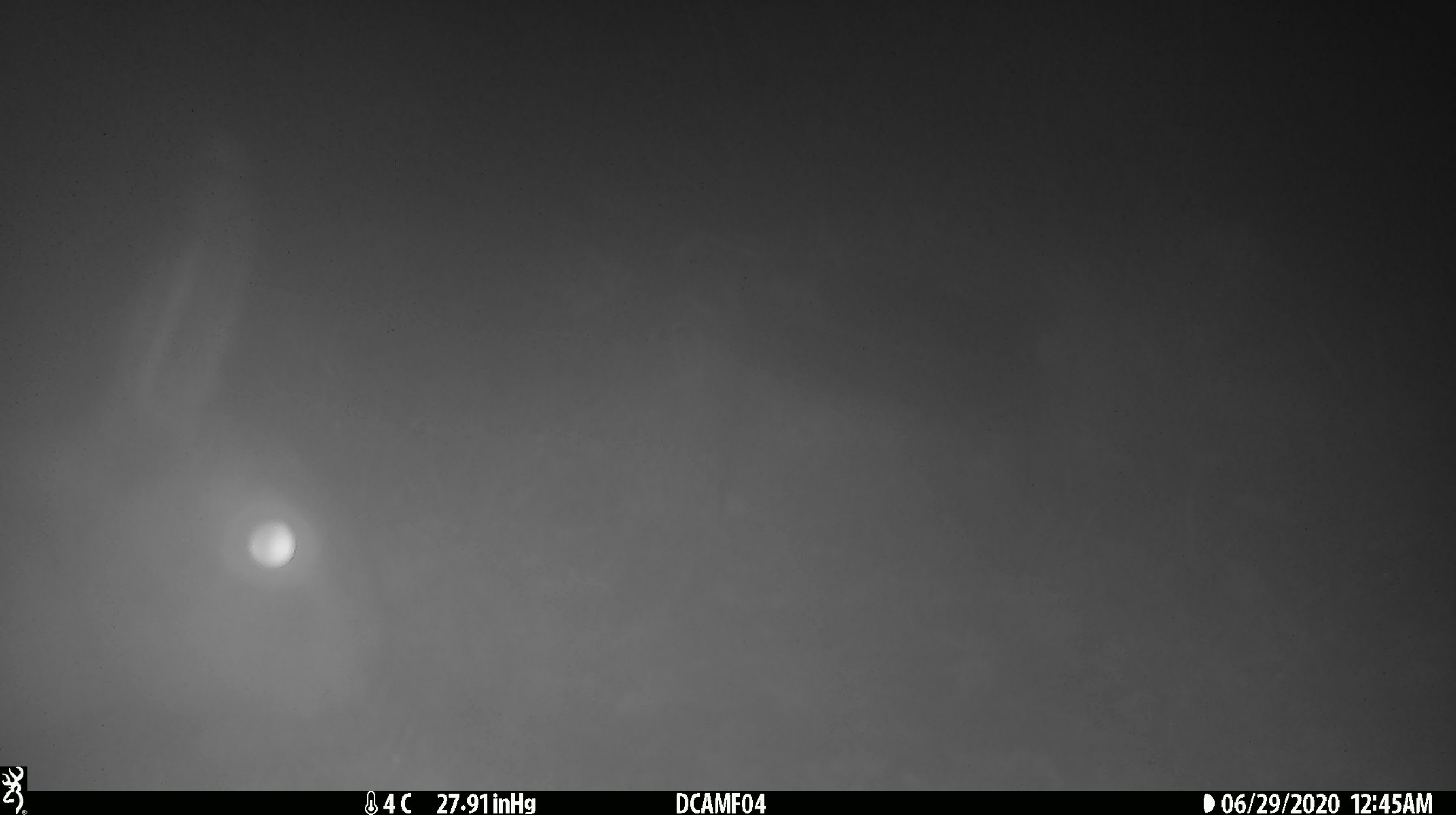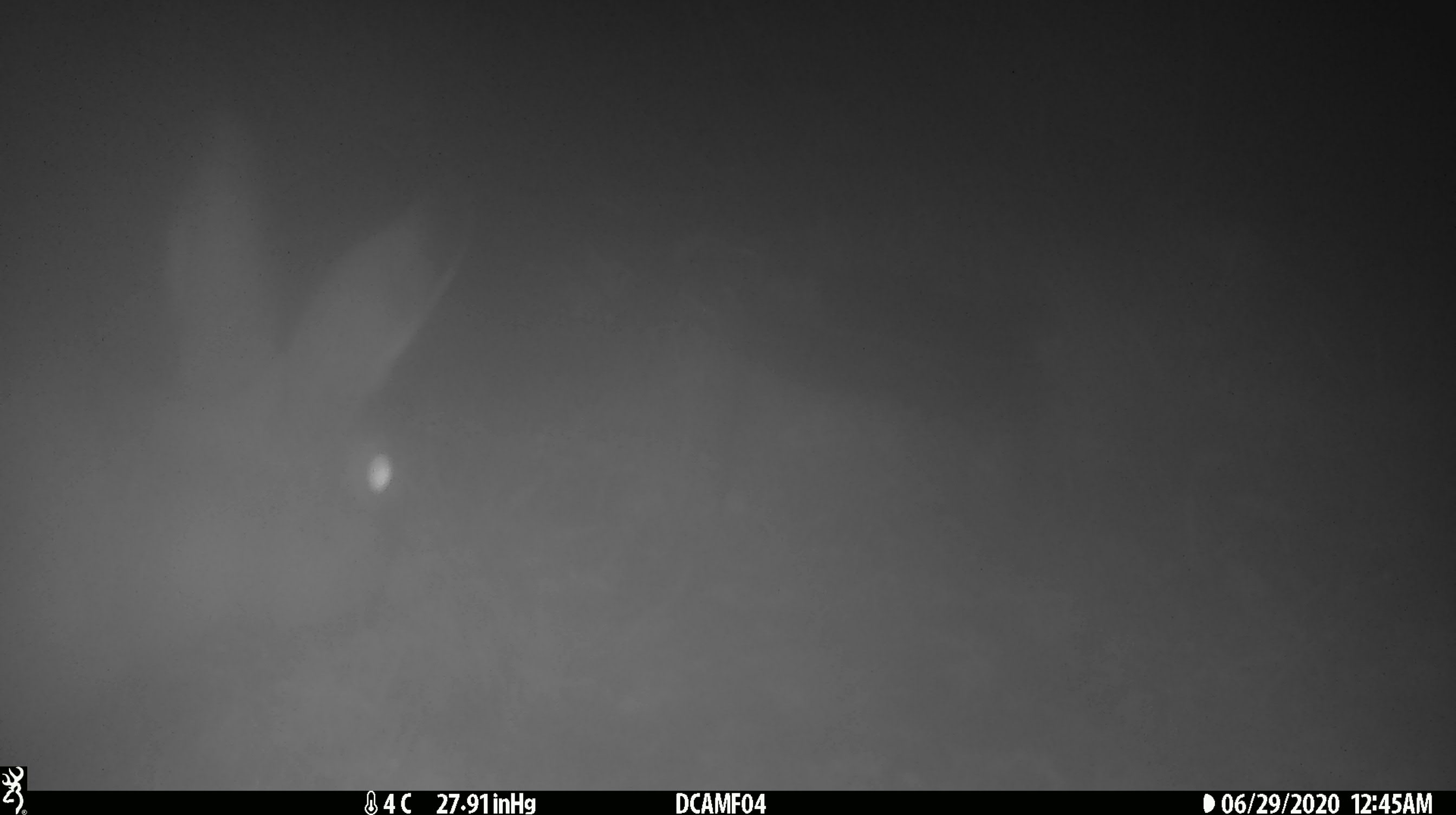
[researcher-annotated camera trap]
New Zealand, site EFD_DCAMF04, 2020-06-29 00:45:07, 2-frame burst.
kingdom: Animalia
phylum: Chordata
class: Mammalia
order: Lagomorpha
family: Leporidae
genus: Lepus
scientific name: Lepus europaeus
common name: brown hare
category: hare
Hare (brown hare) (Lepus europaeus).